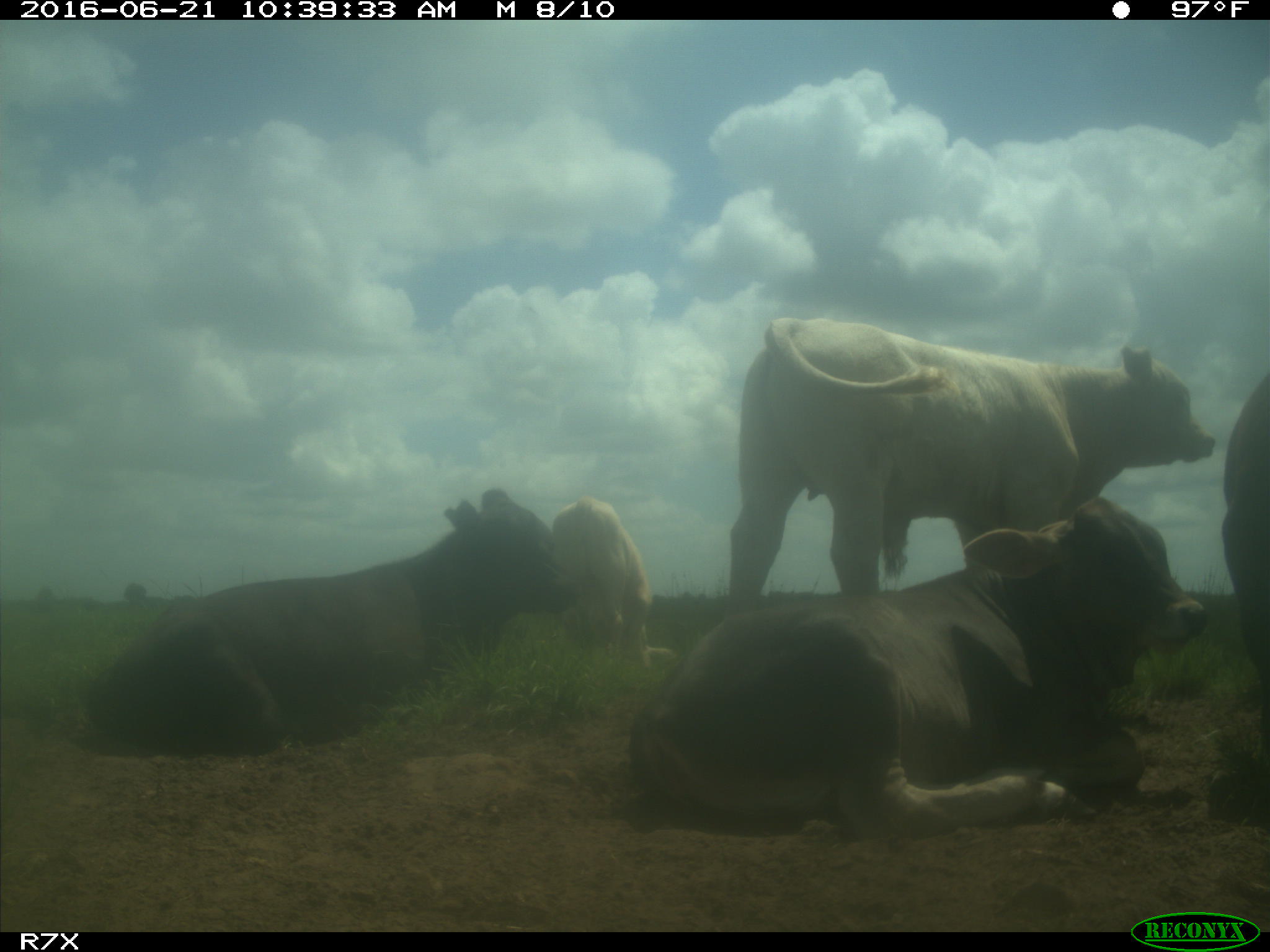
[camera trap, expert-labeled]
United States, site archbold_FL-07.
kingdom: Animalia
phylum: Chordata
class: Mammalia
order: Artiodactyla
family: Bovidae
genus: Bos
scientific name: Bos taurus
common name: domestic cow